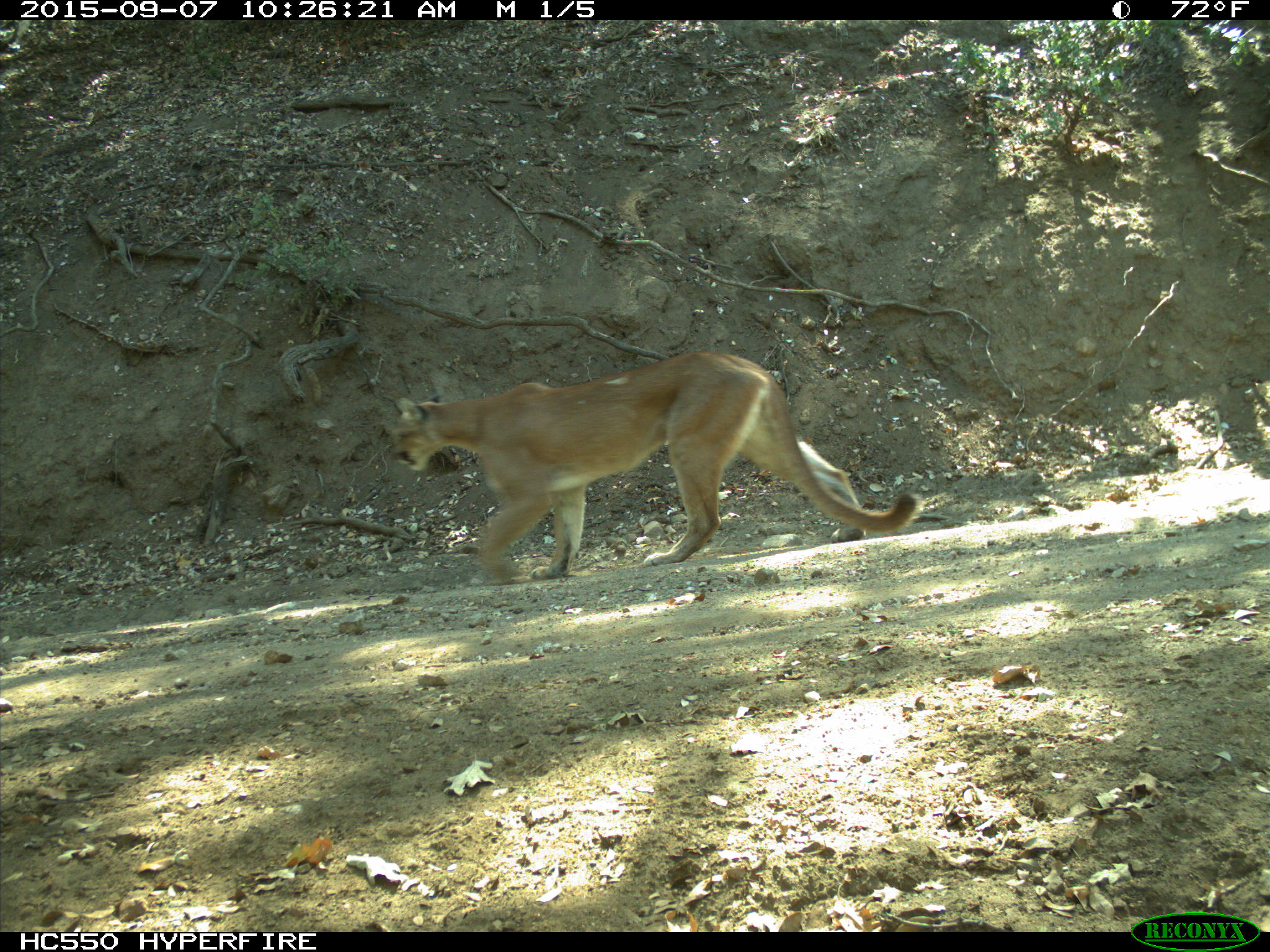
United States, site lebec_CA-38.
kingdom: Animalia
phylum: Chordata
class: Mammalia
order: Carnivora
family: Felidae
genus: Puma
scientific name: Puma concolor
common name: mountain lion